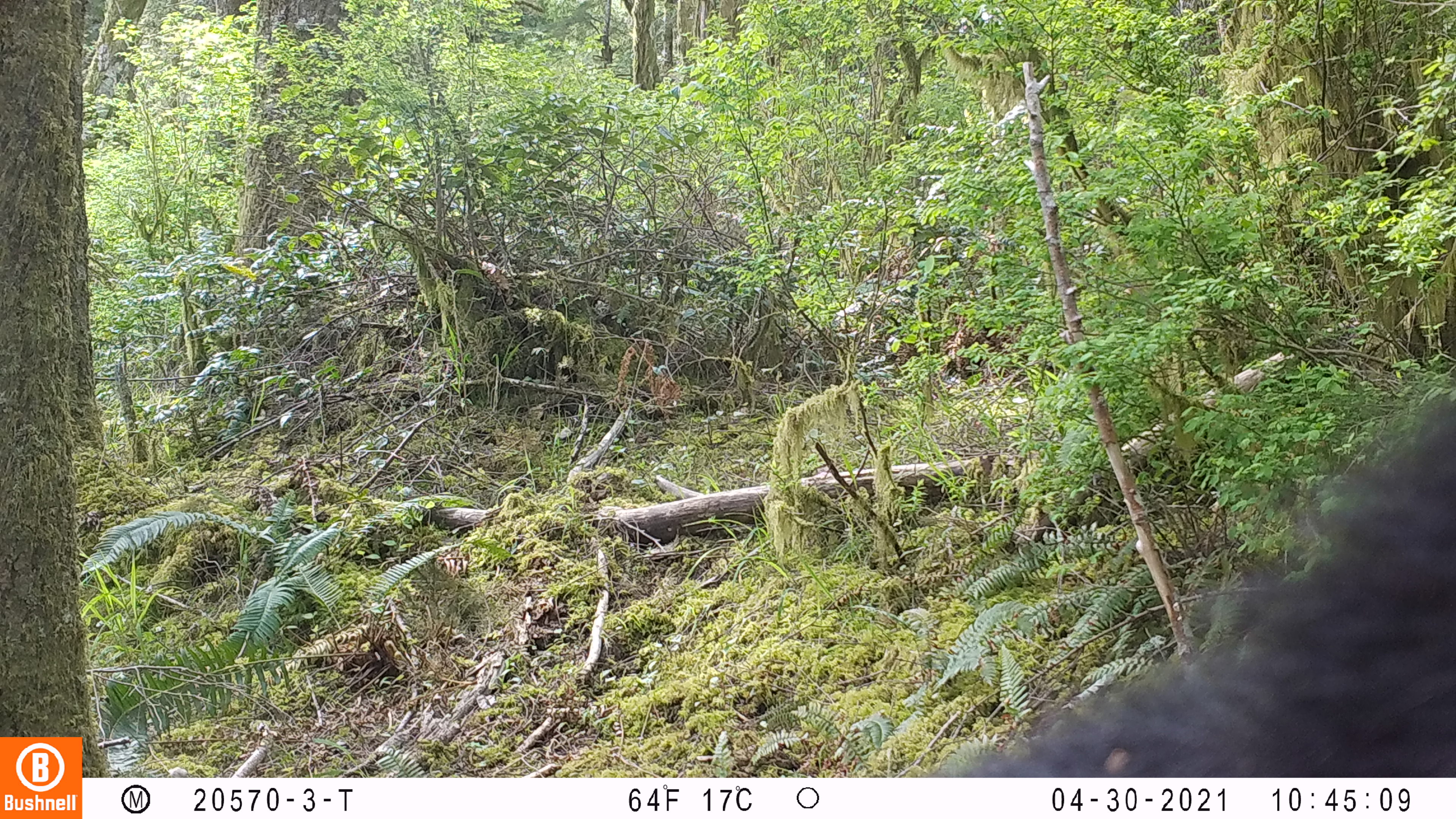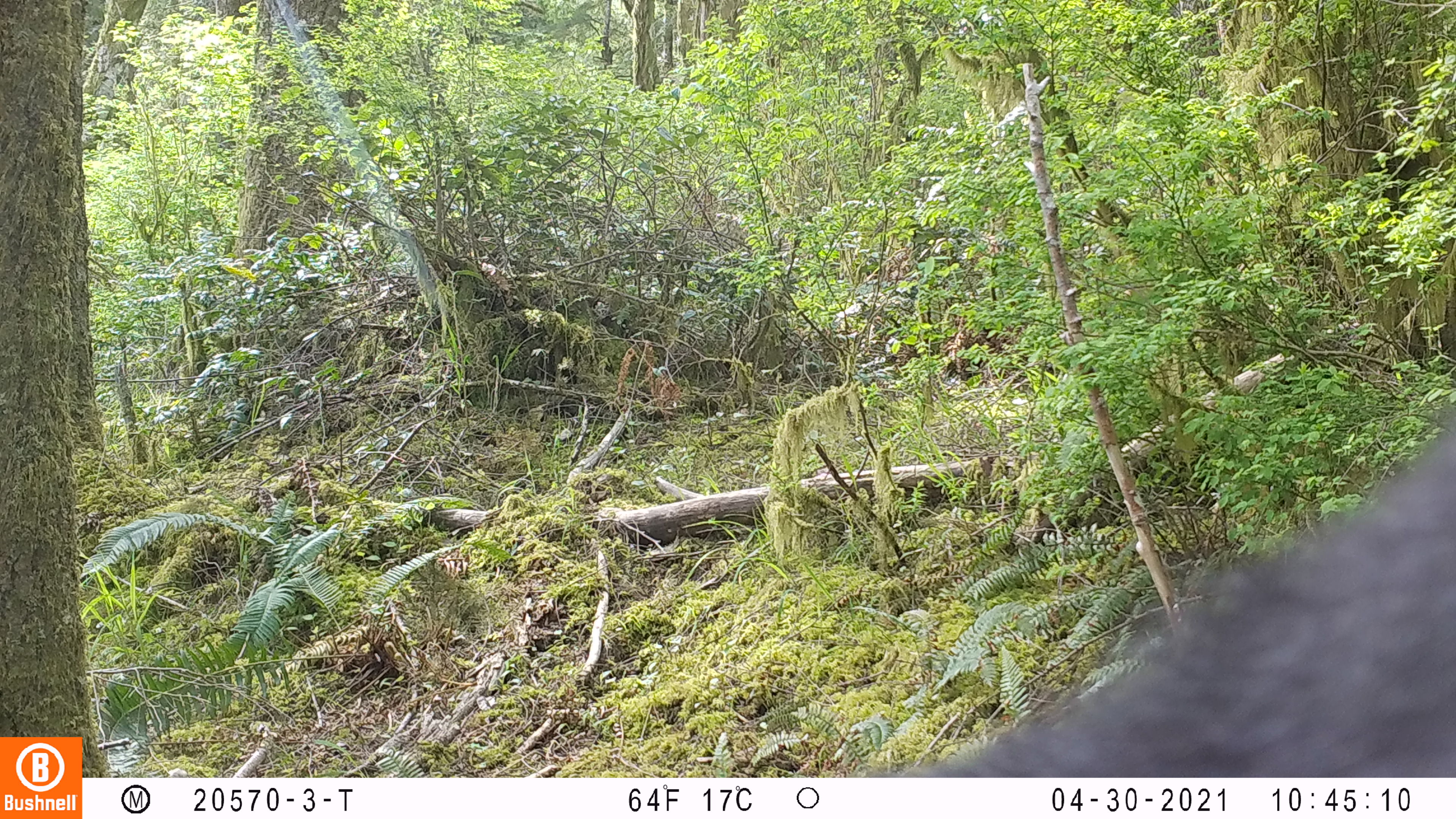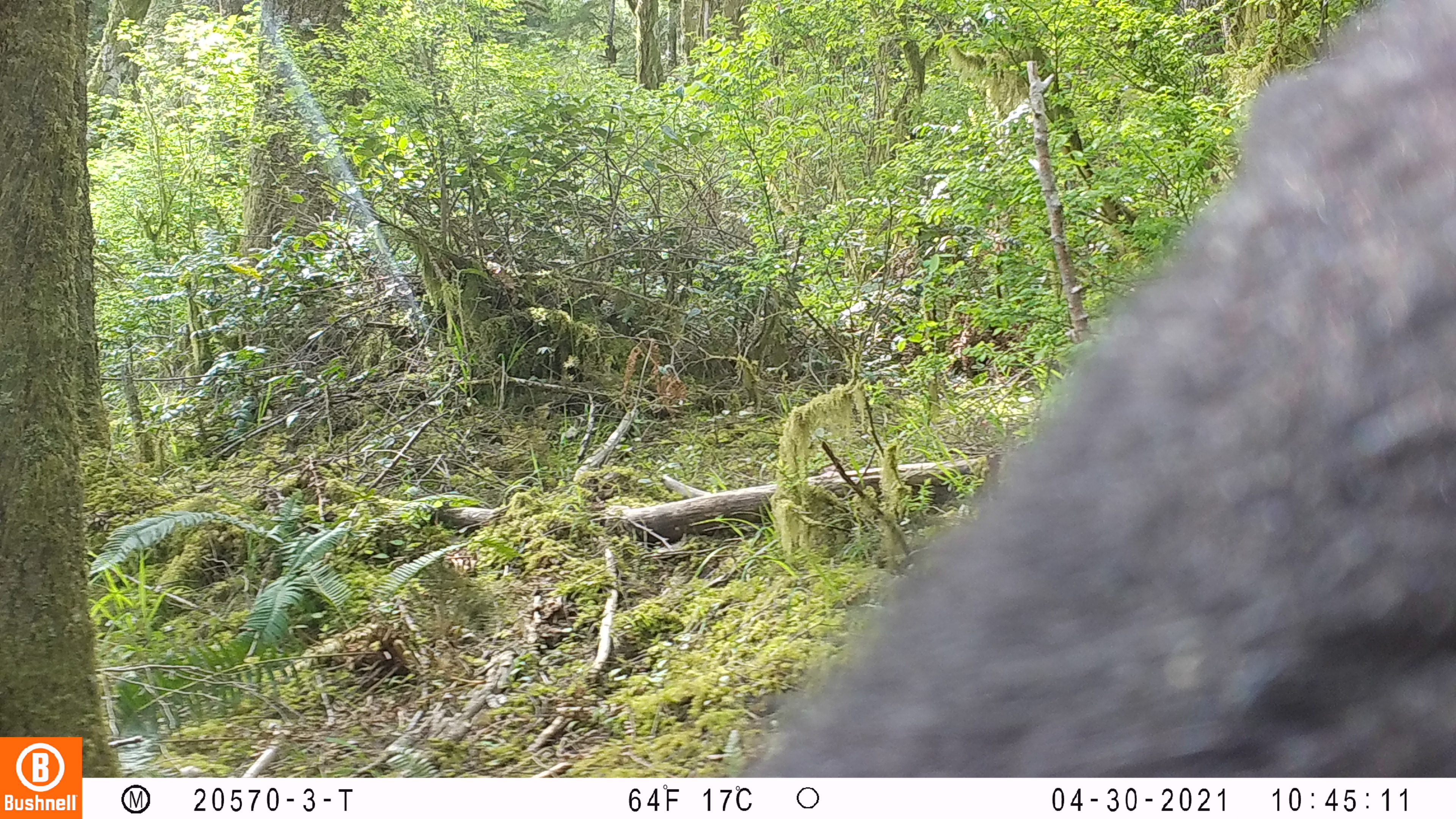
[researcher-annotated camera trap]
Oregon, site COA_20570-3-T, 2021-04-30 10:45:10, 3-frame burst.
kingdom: Animalia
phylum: Chordata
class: Mammalia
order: Carnivora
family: Ursidae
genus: Ursus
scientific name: Ursus americanus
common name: american black bear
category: black bear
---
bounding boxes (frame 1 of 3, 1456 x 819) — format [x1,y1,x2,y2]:
black bear: [919,379,1450,773]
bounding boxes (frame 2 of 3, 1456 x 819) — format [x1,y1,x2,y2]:
black bear: [867,381,1450,772]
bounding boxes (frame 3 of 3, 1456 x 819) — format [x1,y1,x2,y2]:
black bear: [727,2,1450,774]